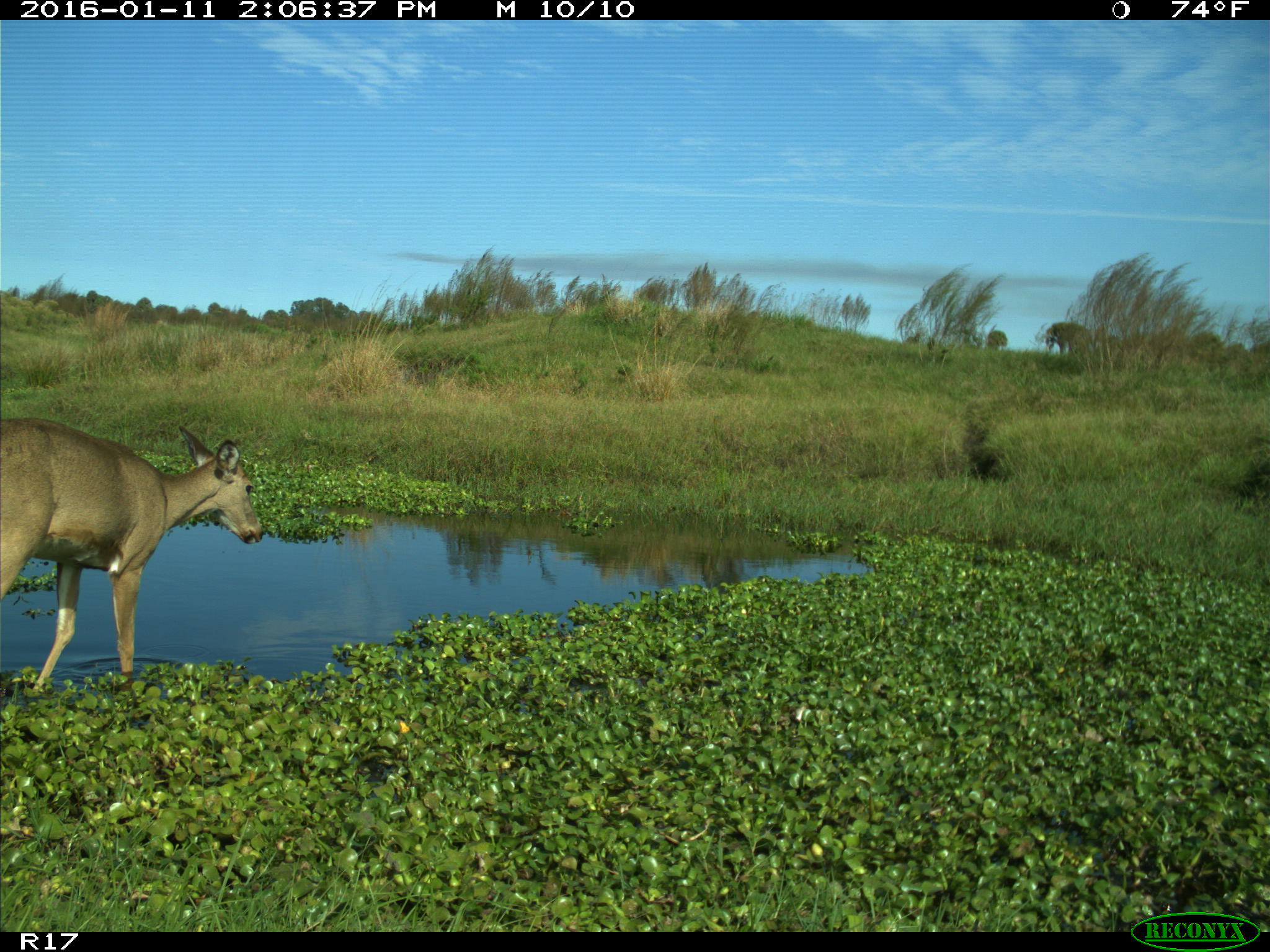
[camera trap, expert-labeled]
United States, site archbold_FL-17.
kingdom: Animalia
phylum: Chordata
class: Mammalia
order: Artiodactyla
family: Cervidae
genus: Odocoileus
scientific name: Odocoileus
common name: deer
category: unidentified deer